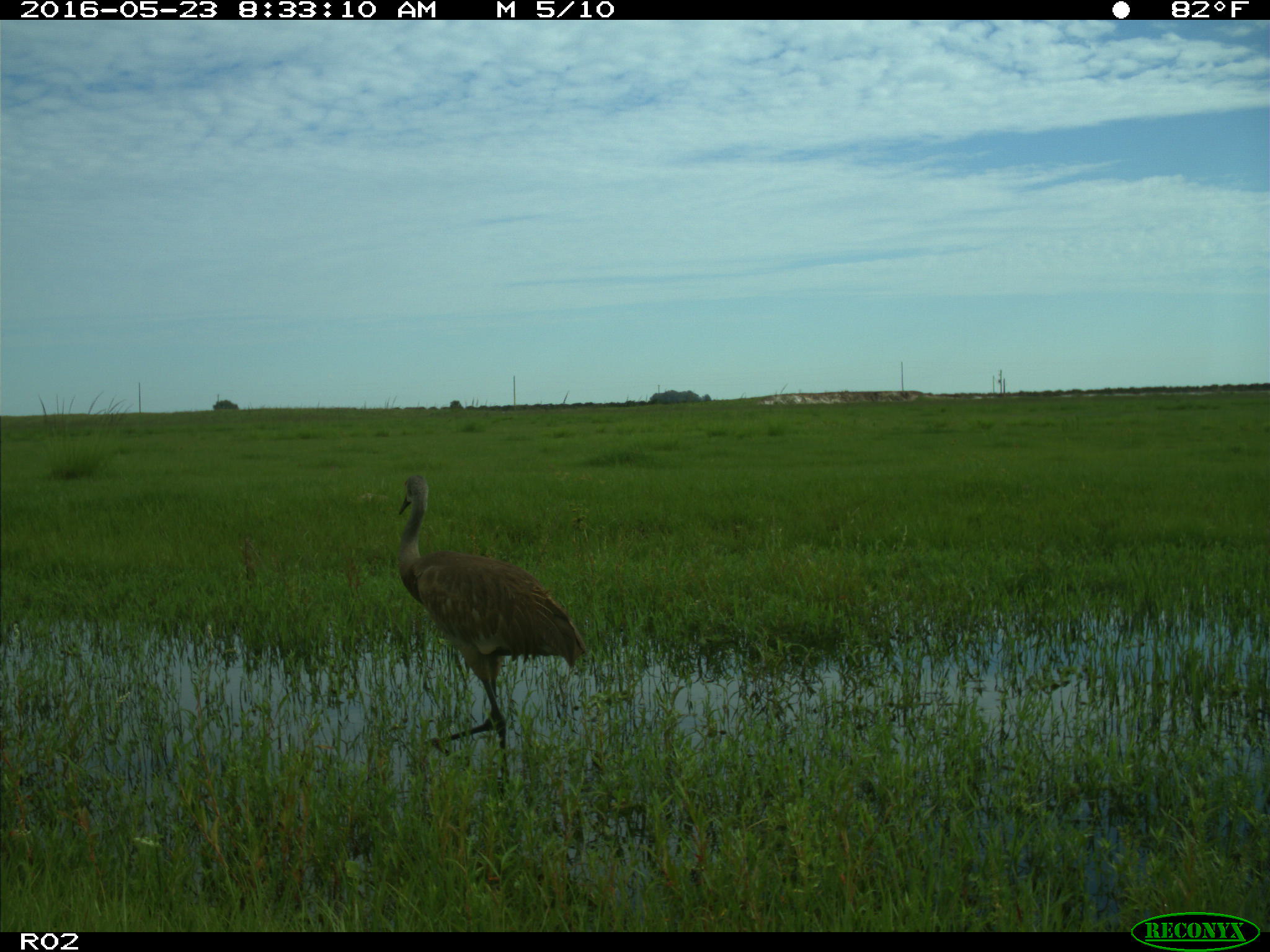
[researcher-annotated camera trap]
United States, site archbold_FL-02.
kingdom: Animalia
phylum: Chordata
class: Aves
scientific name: Aves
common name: birds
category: unidentified bird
Unidentified bird (birds) (Aves).